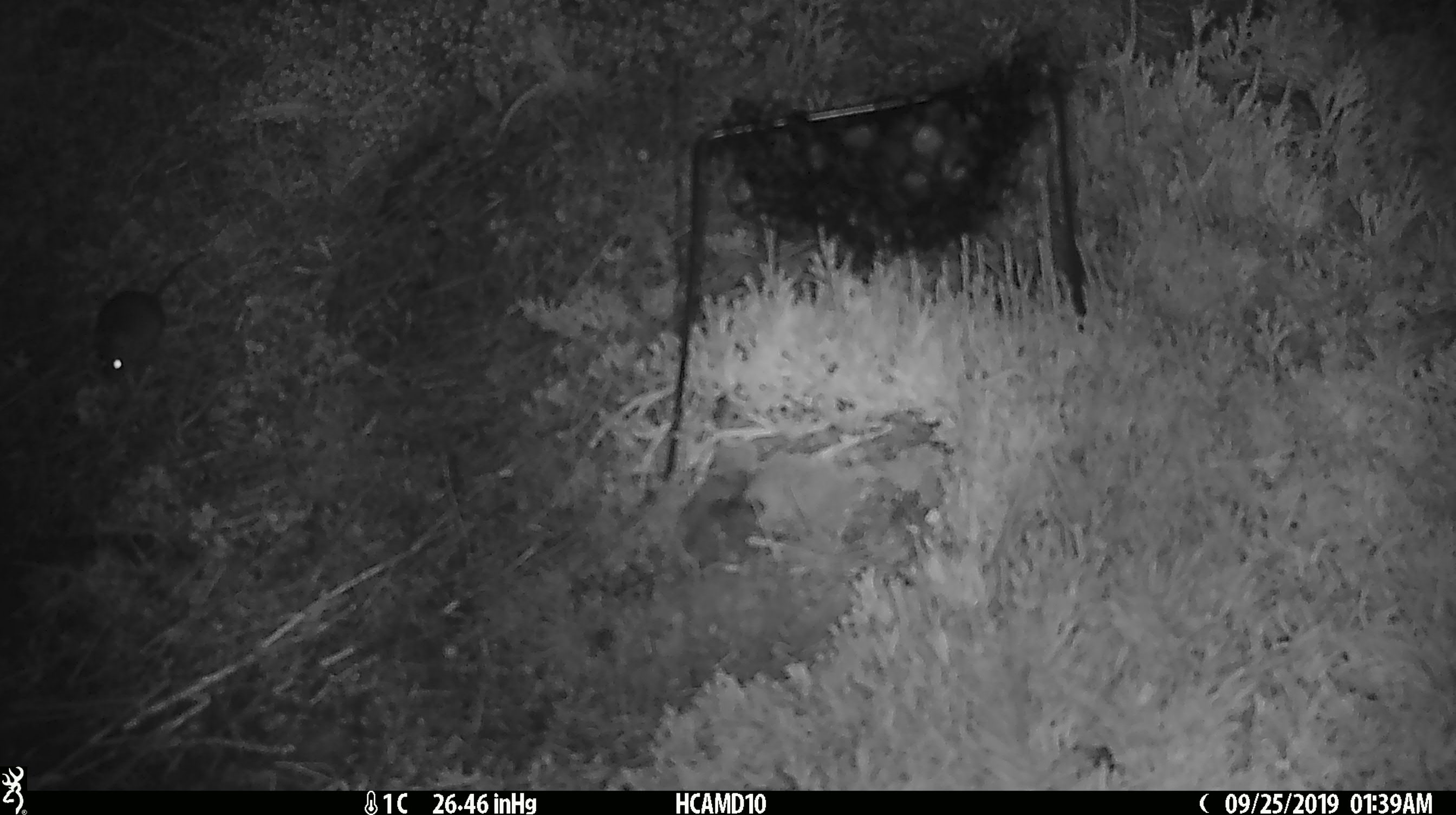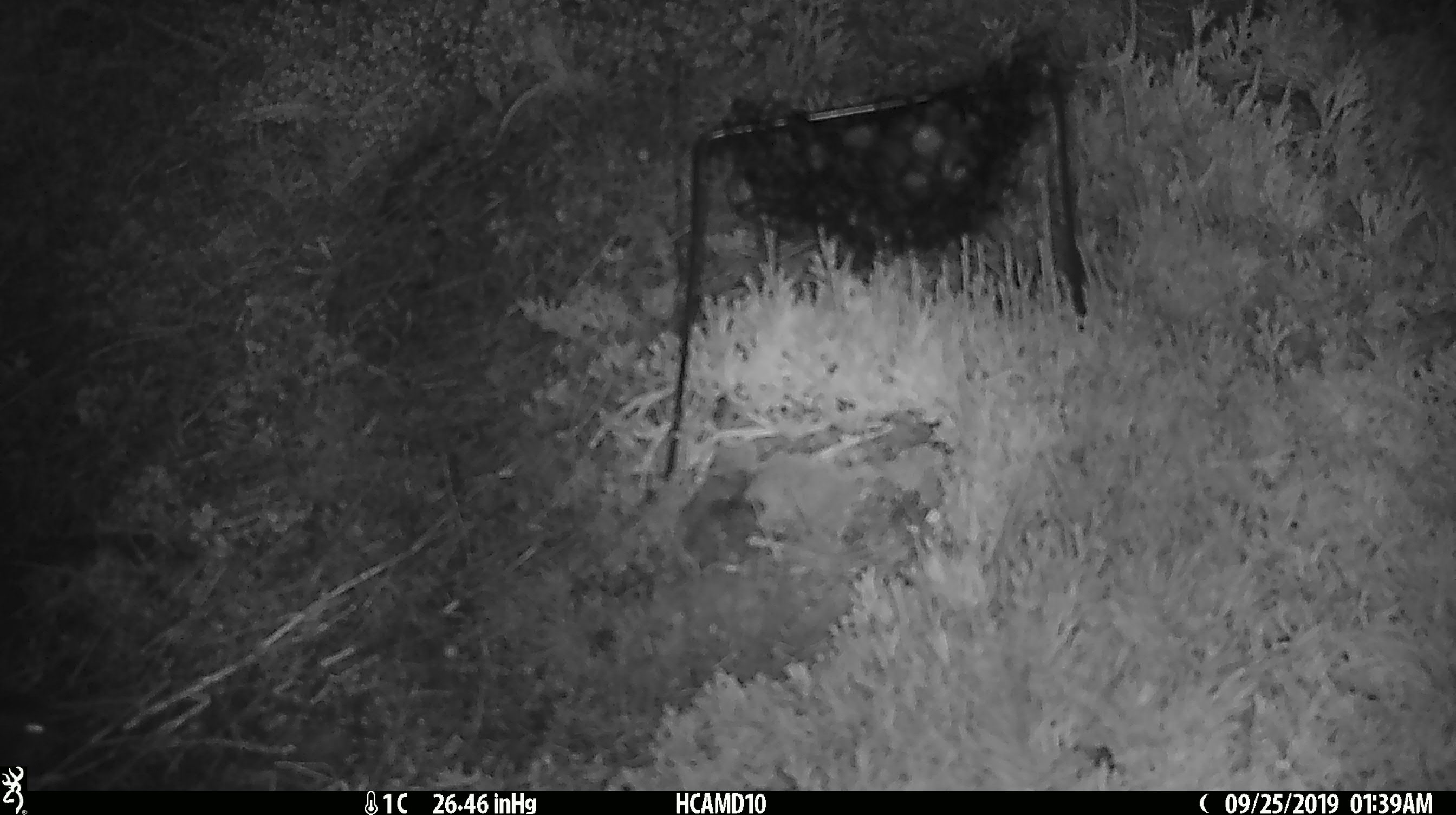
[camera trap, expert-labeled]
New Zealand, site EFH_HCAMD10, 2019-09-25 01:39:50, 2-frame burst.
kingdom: Animalia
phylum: Chordata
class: Mammalia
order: Rodentia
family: Muridae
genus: Mus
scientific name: Mus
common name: mouse